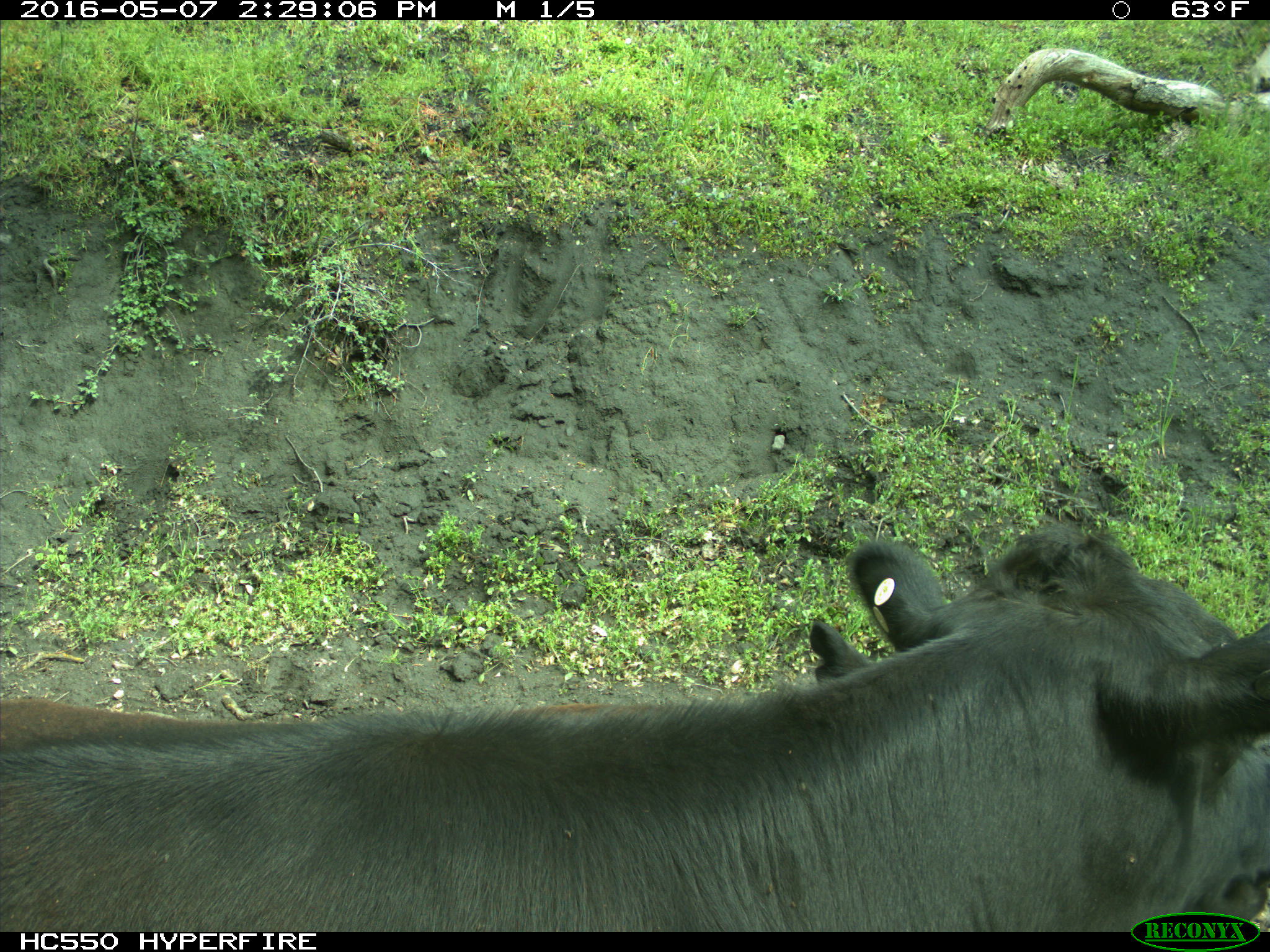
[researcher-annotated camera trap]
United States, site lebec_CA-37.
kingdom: Animalia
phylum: Chordata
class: Mammalia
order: Artiodactyla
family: Bovidae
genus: Bos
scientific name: Bos taurus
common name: domestic cow